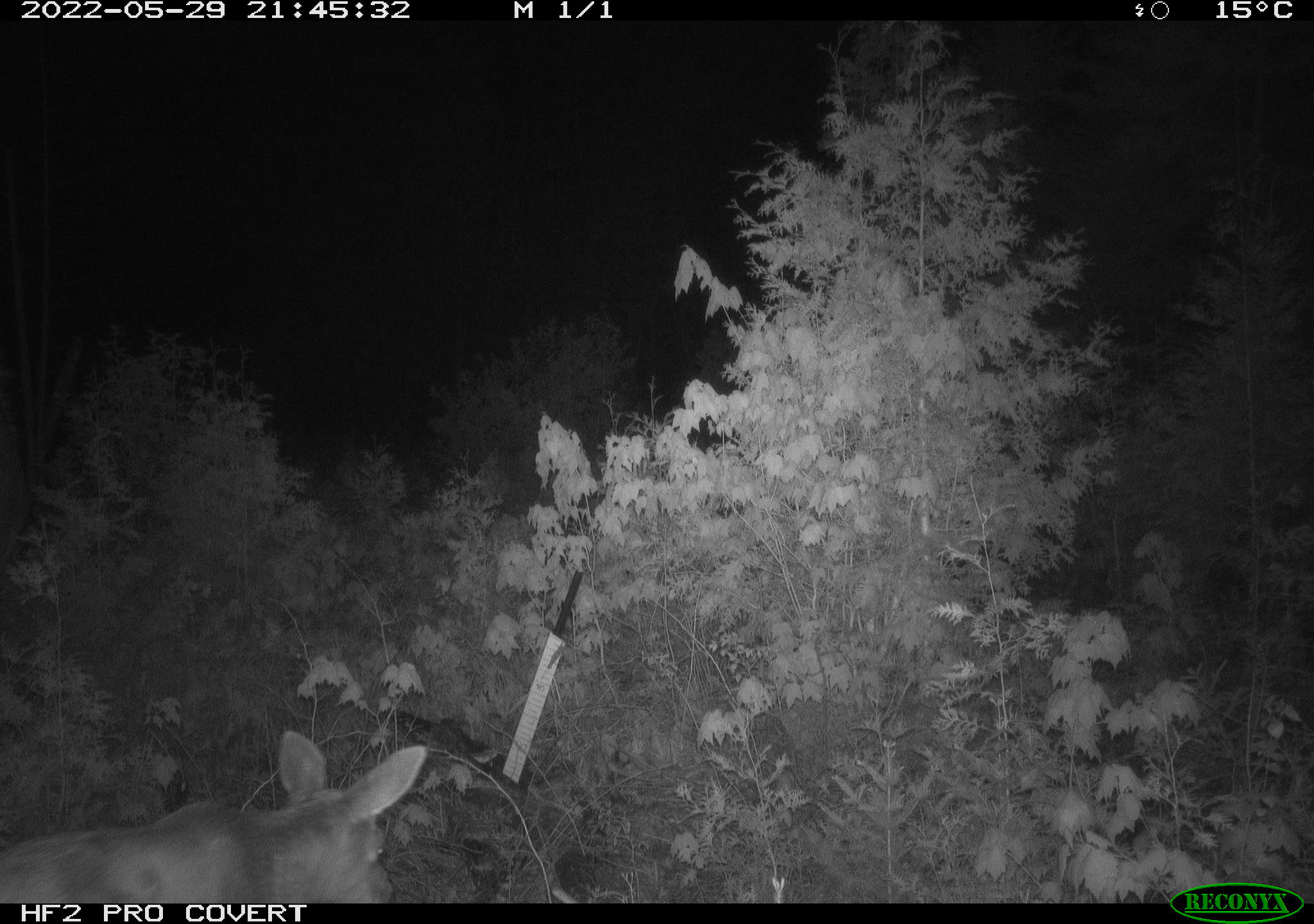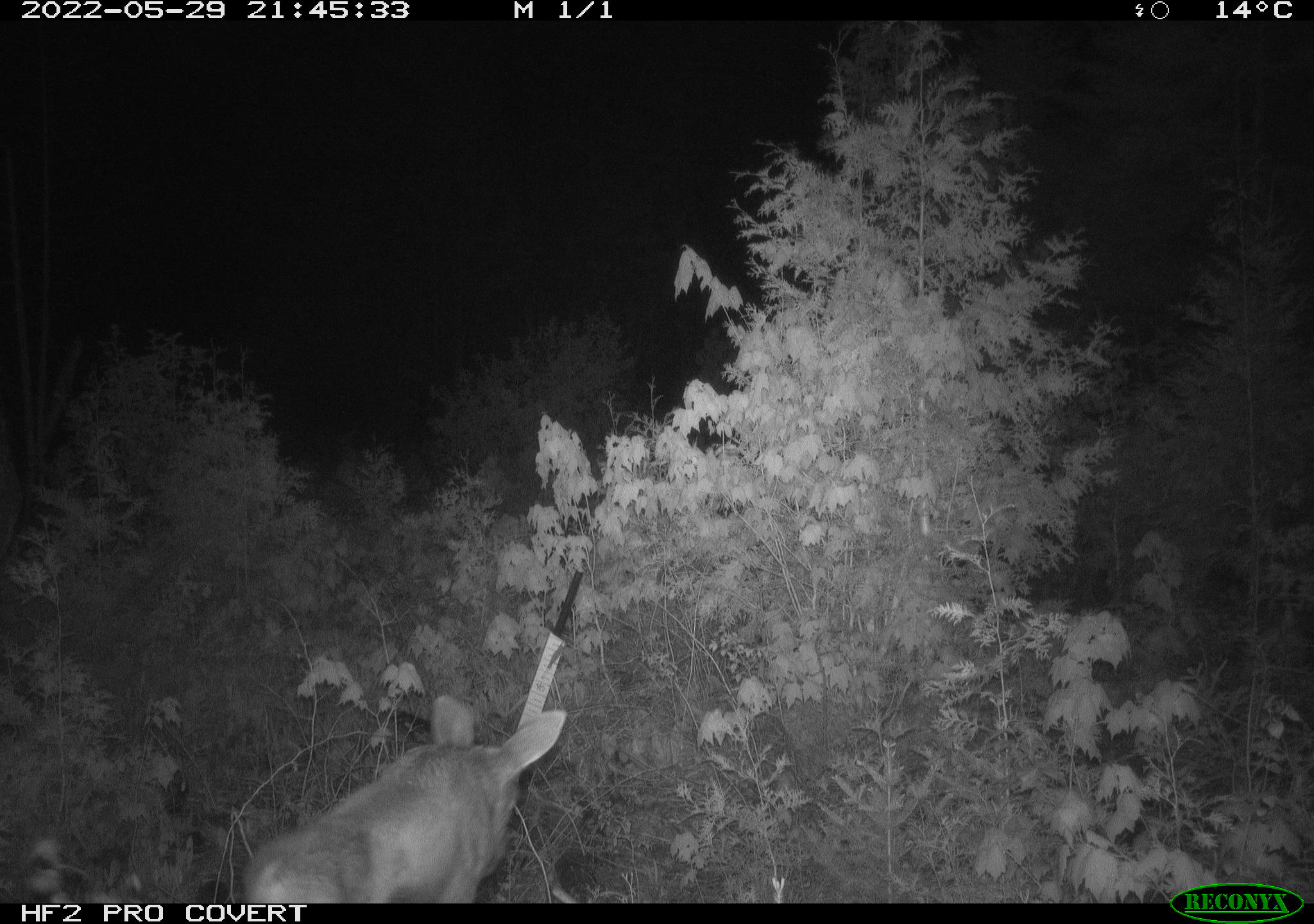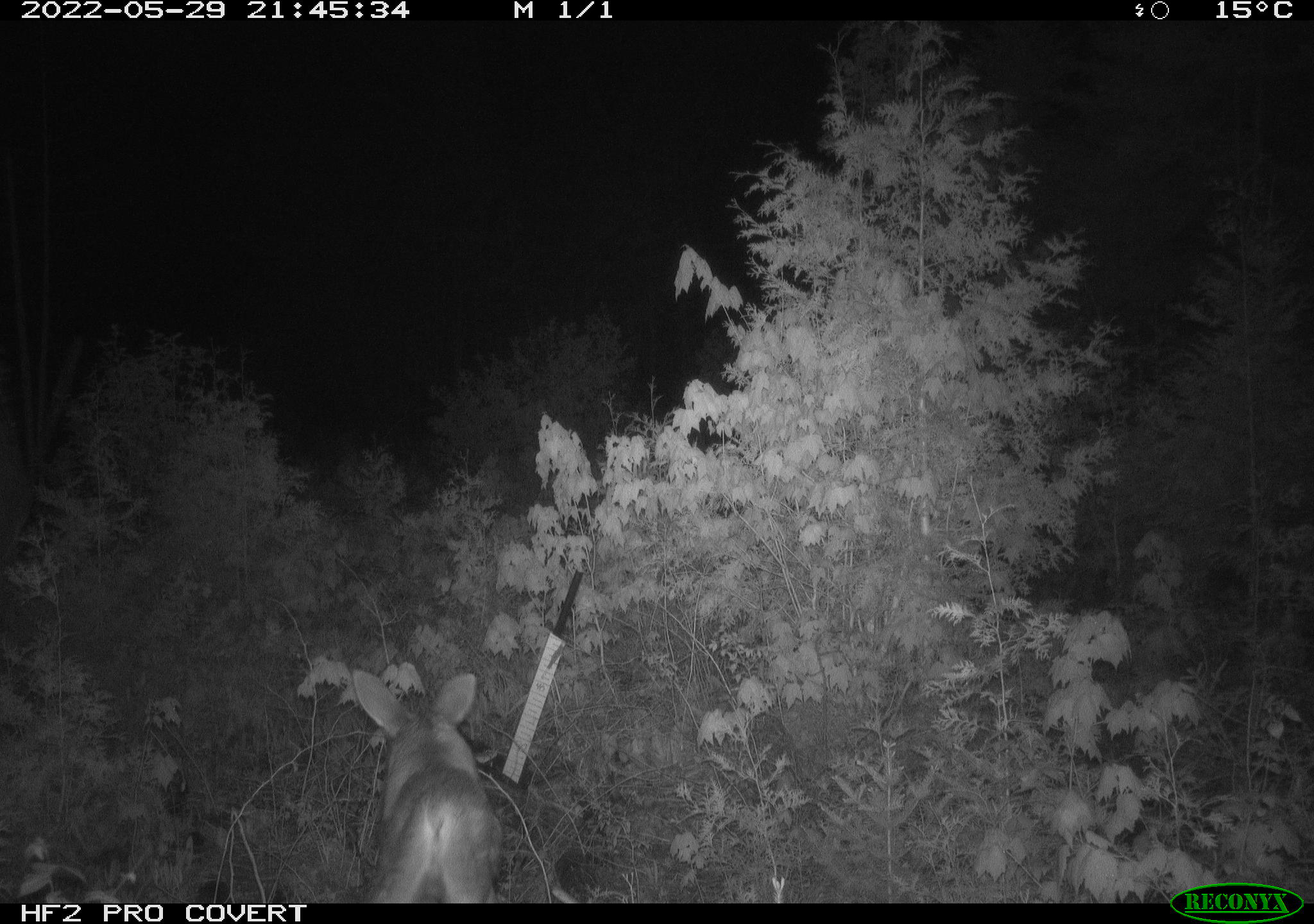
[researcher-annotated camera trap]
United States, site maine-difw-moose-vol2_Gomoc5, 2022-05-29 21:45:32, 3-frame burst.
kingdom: Animalia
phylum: Chordata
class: Mammalia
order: Artiodactyla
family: Cervidae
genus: Alces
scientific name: Alces alces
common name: moose